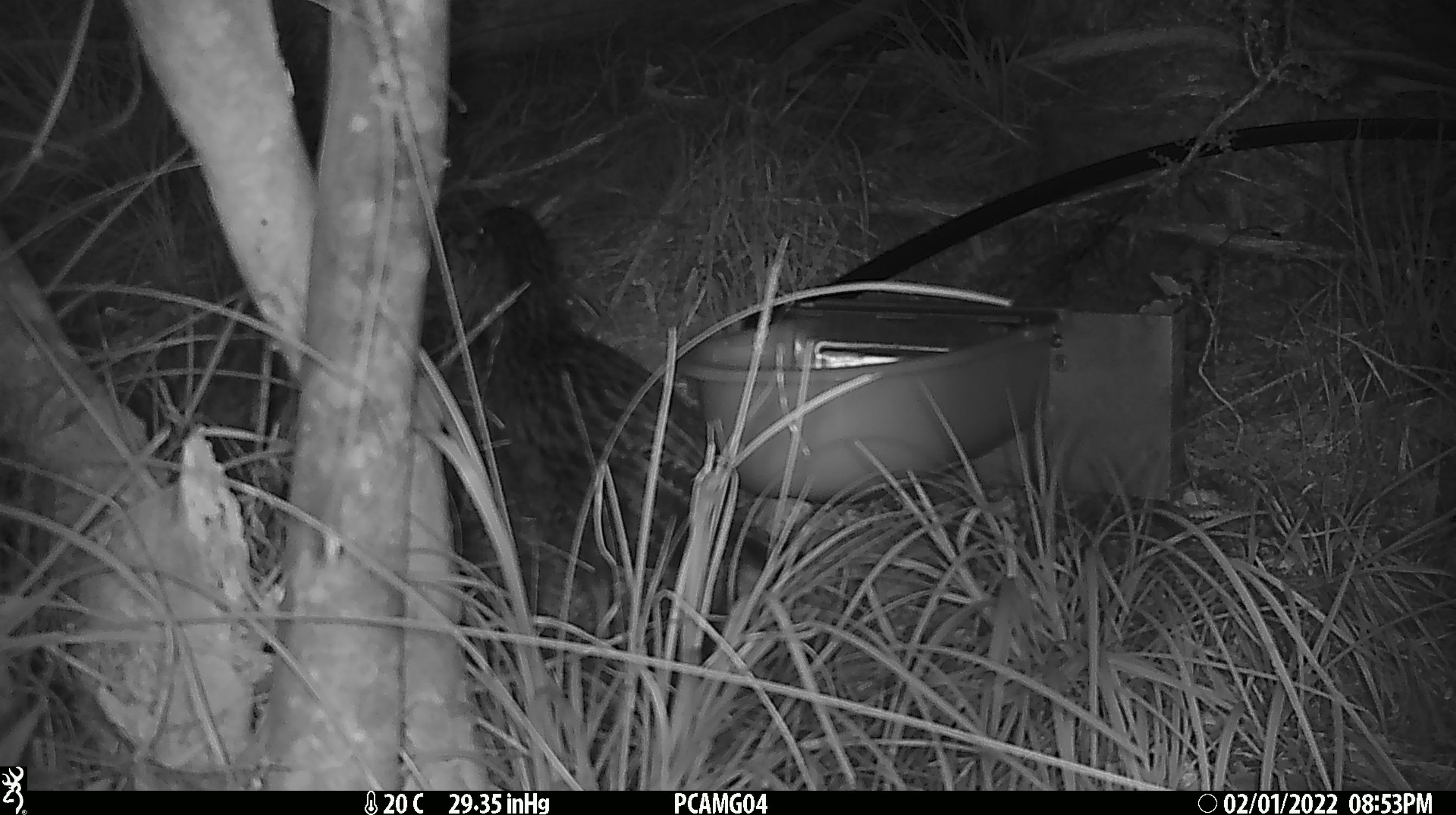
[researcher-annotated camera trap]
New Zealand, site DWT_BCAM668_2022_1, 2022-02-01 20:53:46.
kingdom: Animalia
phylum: Chordata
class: Aves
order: Gruiformes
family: Rallidae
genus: Gallirallus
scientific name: Gallirallus australis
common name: weka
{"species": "weka (Gallirallus australis)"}